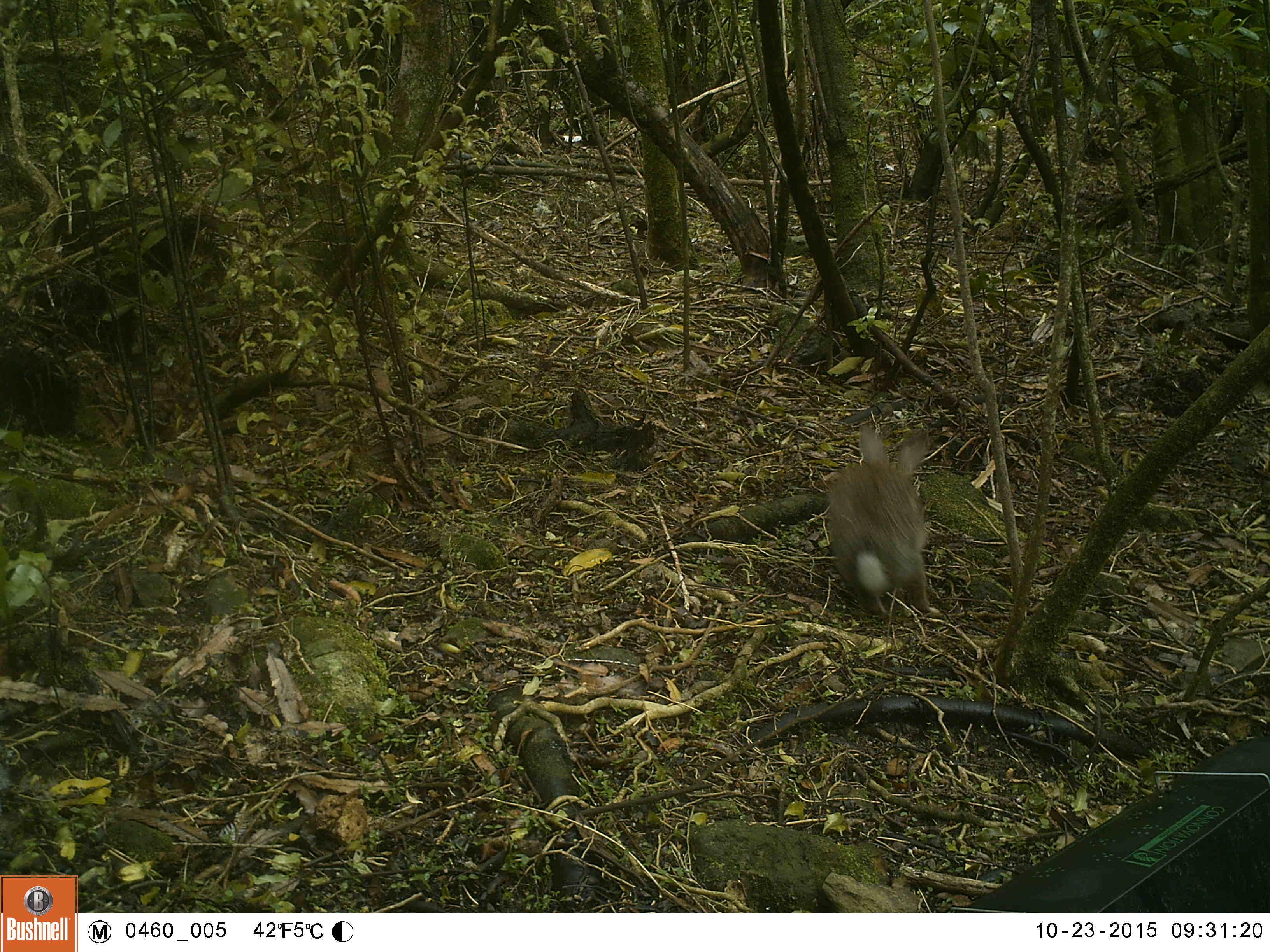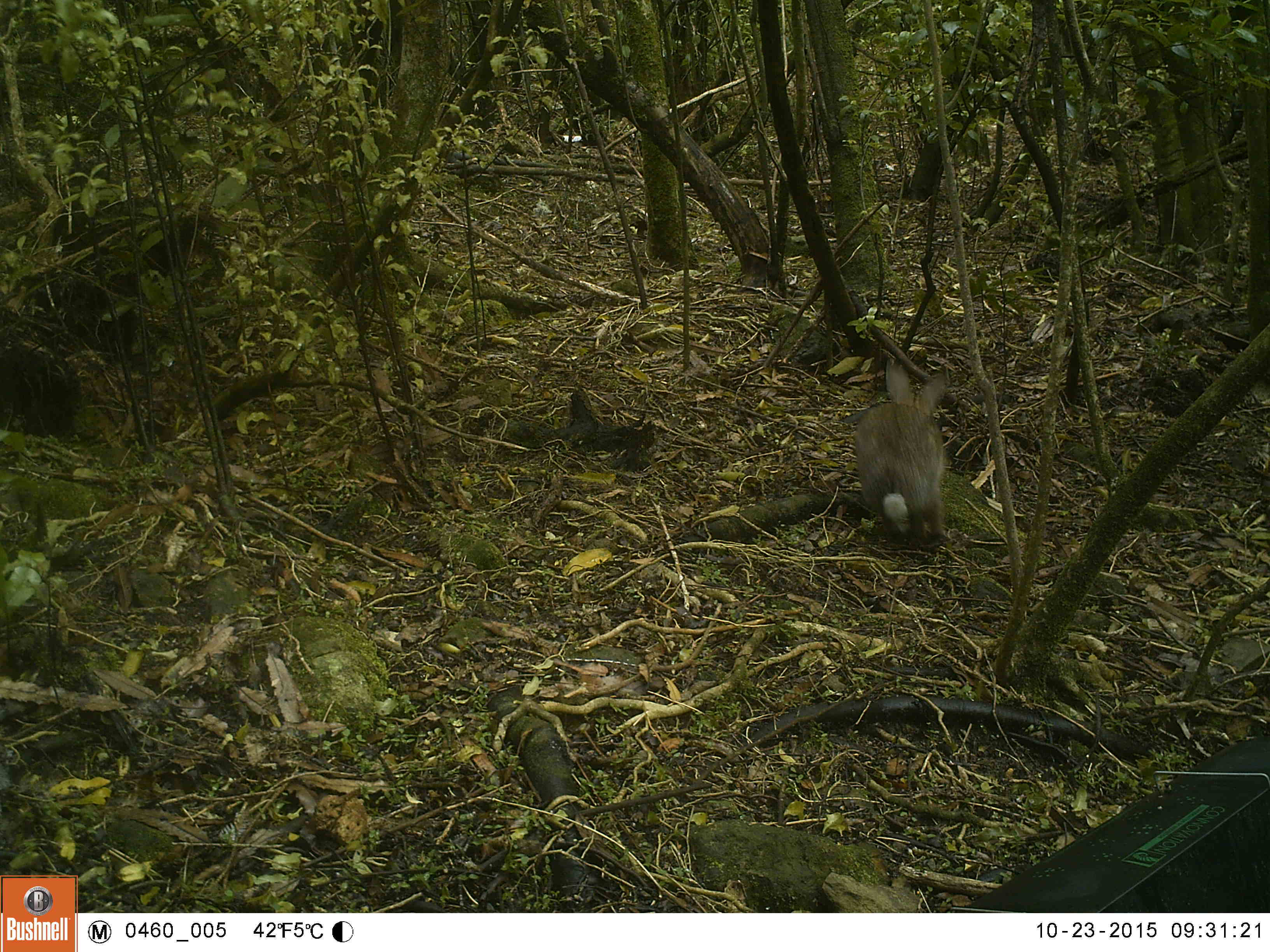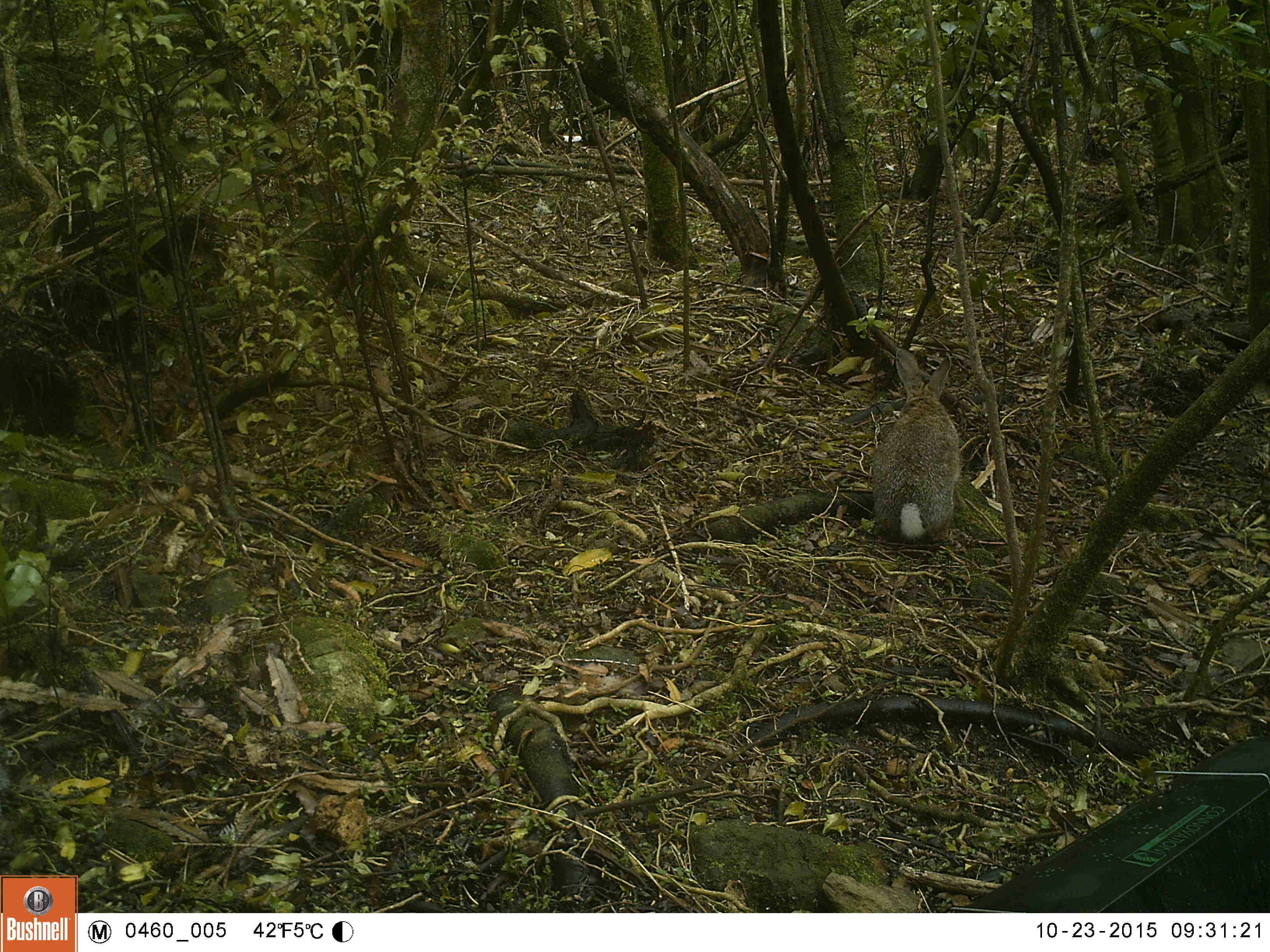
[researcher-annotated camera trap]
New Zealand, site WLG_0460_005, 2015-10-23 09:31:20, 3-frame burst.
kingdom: Animalia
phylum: Chordata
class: Mammalia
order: Lagomorpha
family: Leporidae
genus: Oryctolagus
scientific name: Oryctolagus cuniculus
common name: european rabbit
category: rabbit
Rabbit (european rabbit) (Oryctolagus cuniculus).